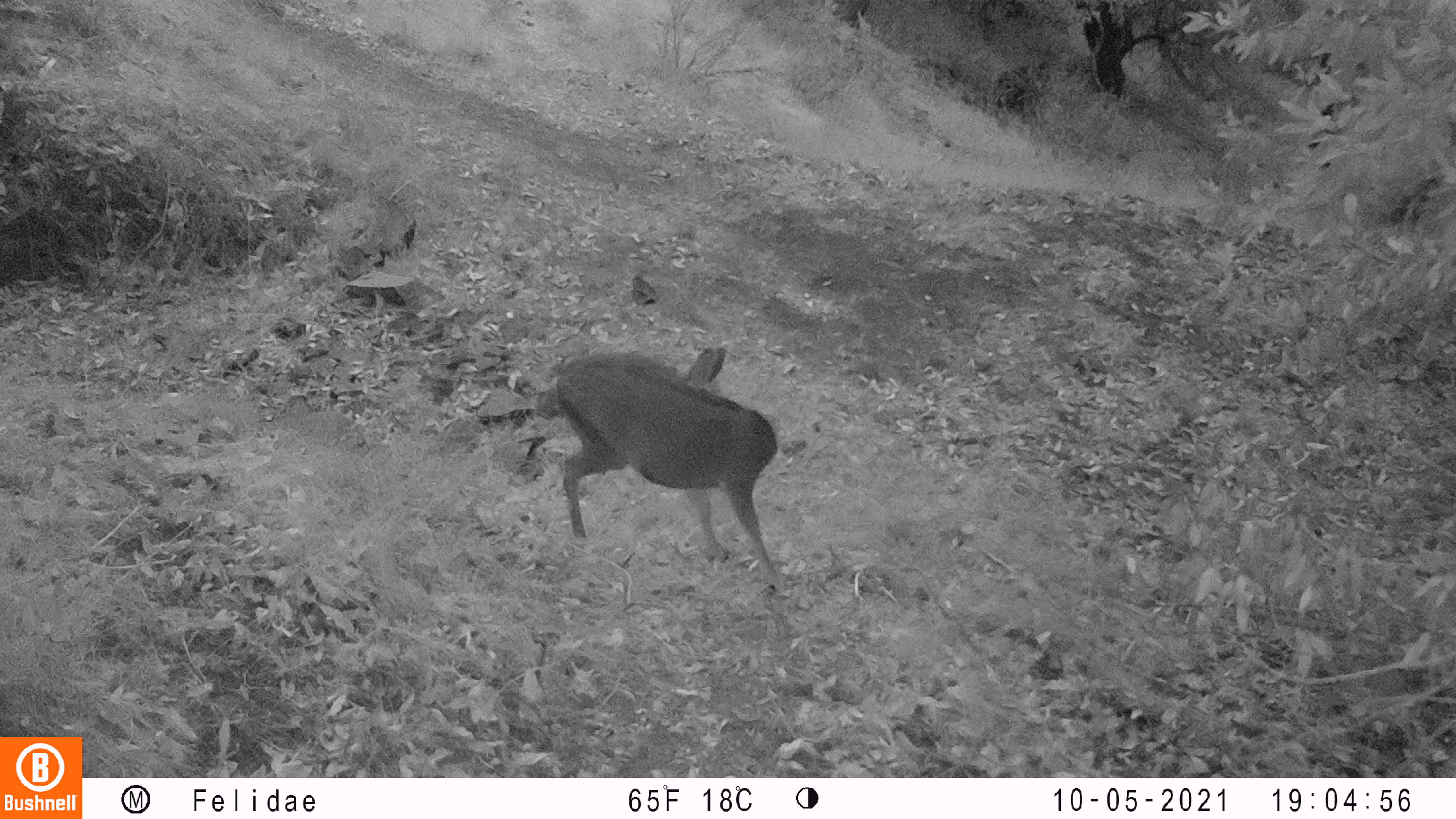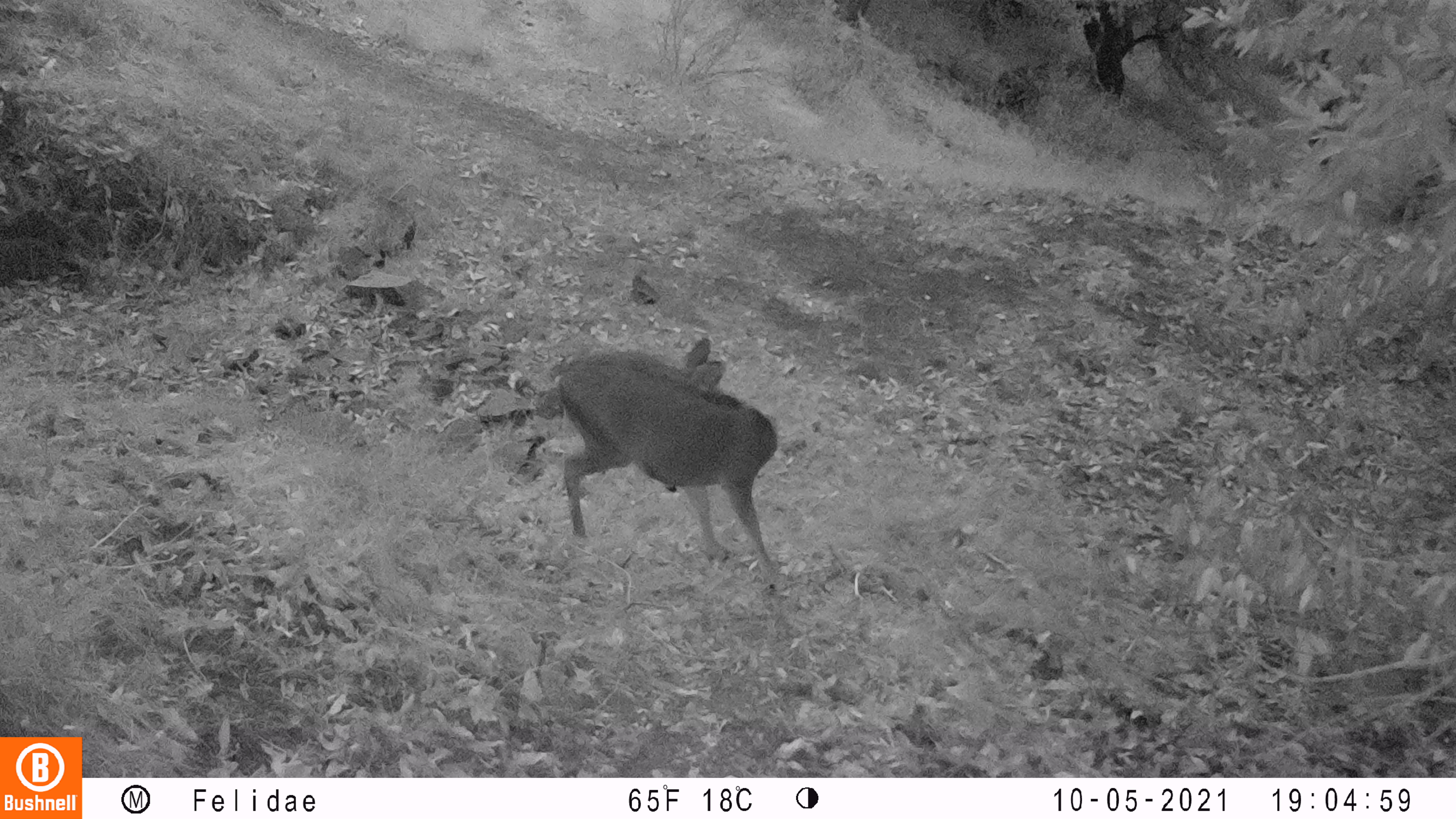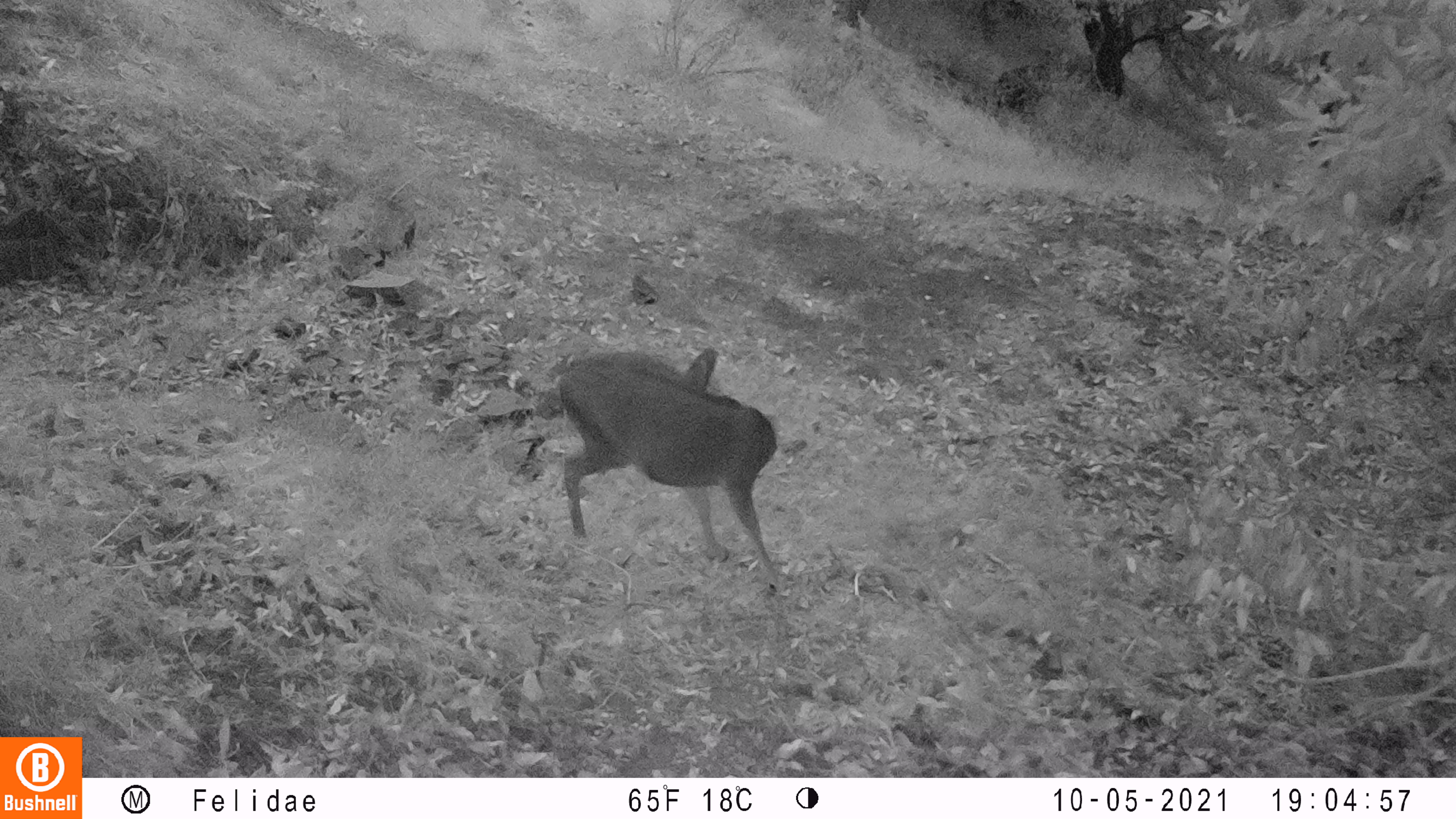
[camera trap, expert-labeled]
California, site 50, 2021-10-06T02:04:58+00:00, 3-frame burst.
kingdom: Animalia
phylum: Chordata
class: Mammalia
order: Artiodactyla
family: Cervidae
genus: Odocoileus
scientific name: Odocoileus hemionus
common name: mule deer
Mule deer (Odocoileus hemionus).